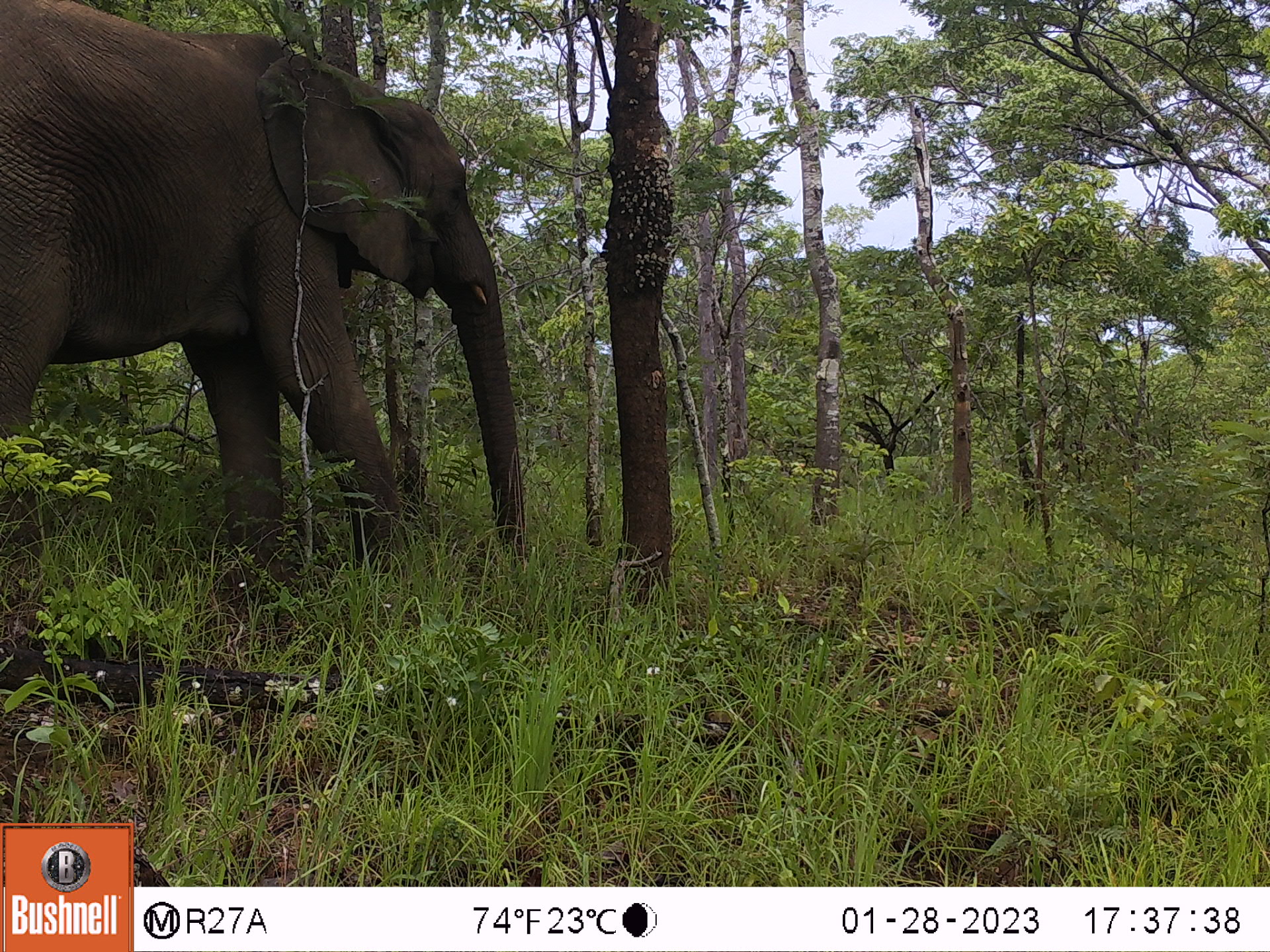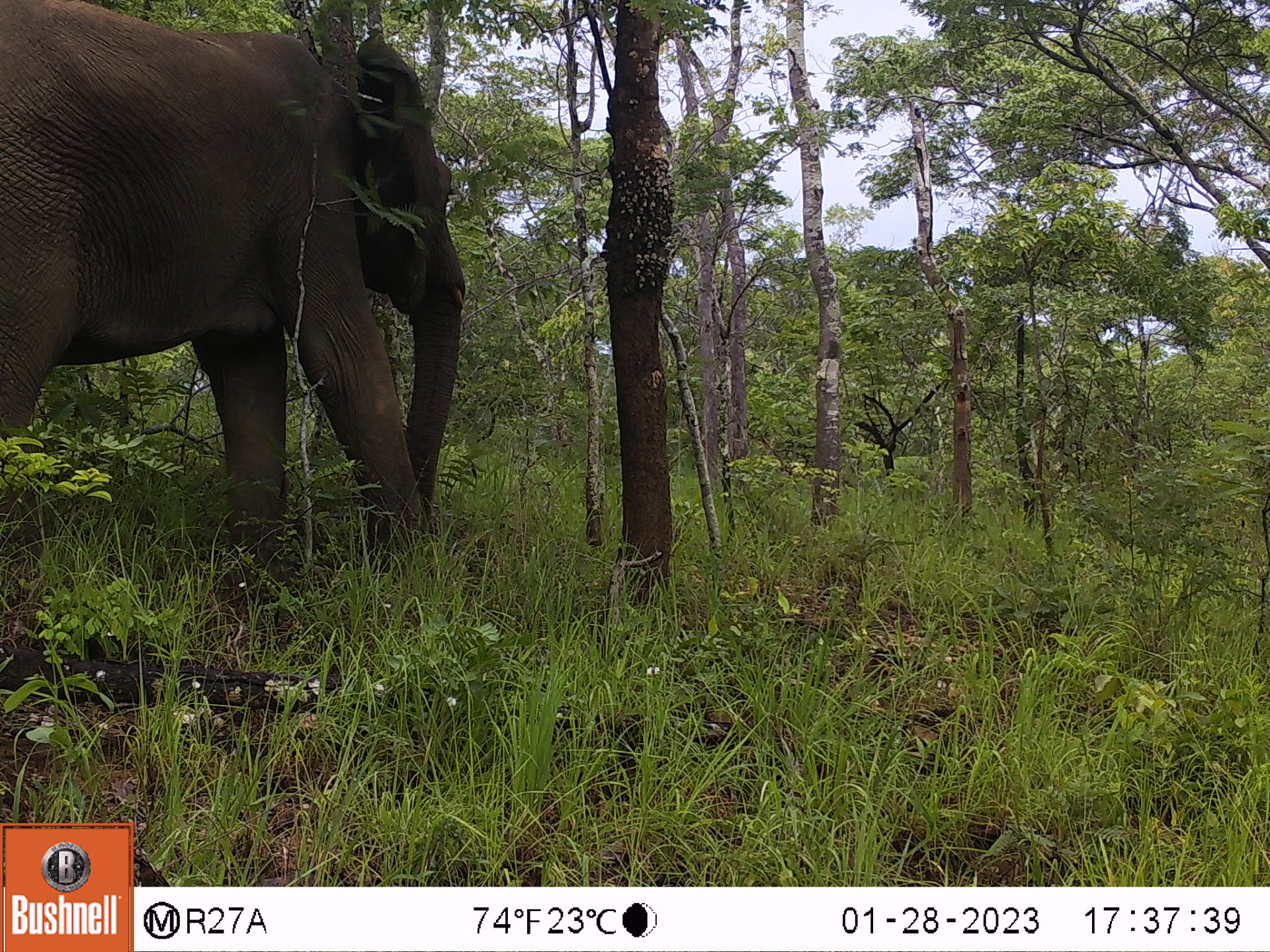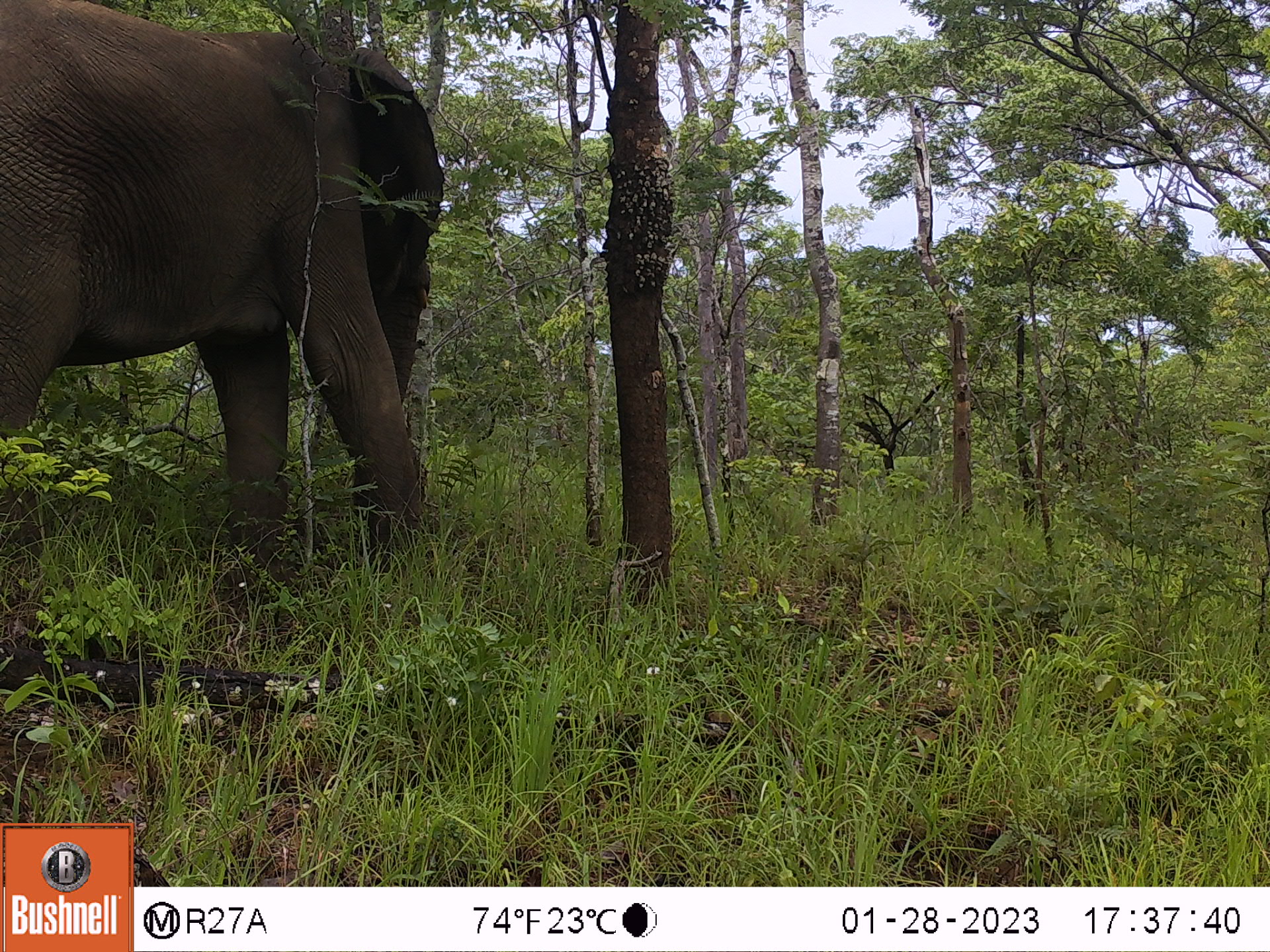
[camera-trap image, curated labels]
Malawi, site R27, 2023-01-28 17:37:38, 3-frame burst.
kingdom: Animalia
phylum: Chordata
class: Mammalia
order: Proboscidea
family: Elephantidae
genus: Loxodonta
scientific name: Loxodonta africana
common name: african savanna elephant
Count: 1.